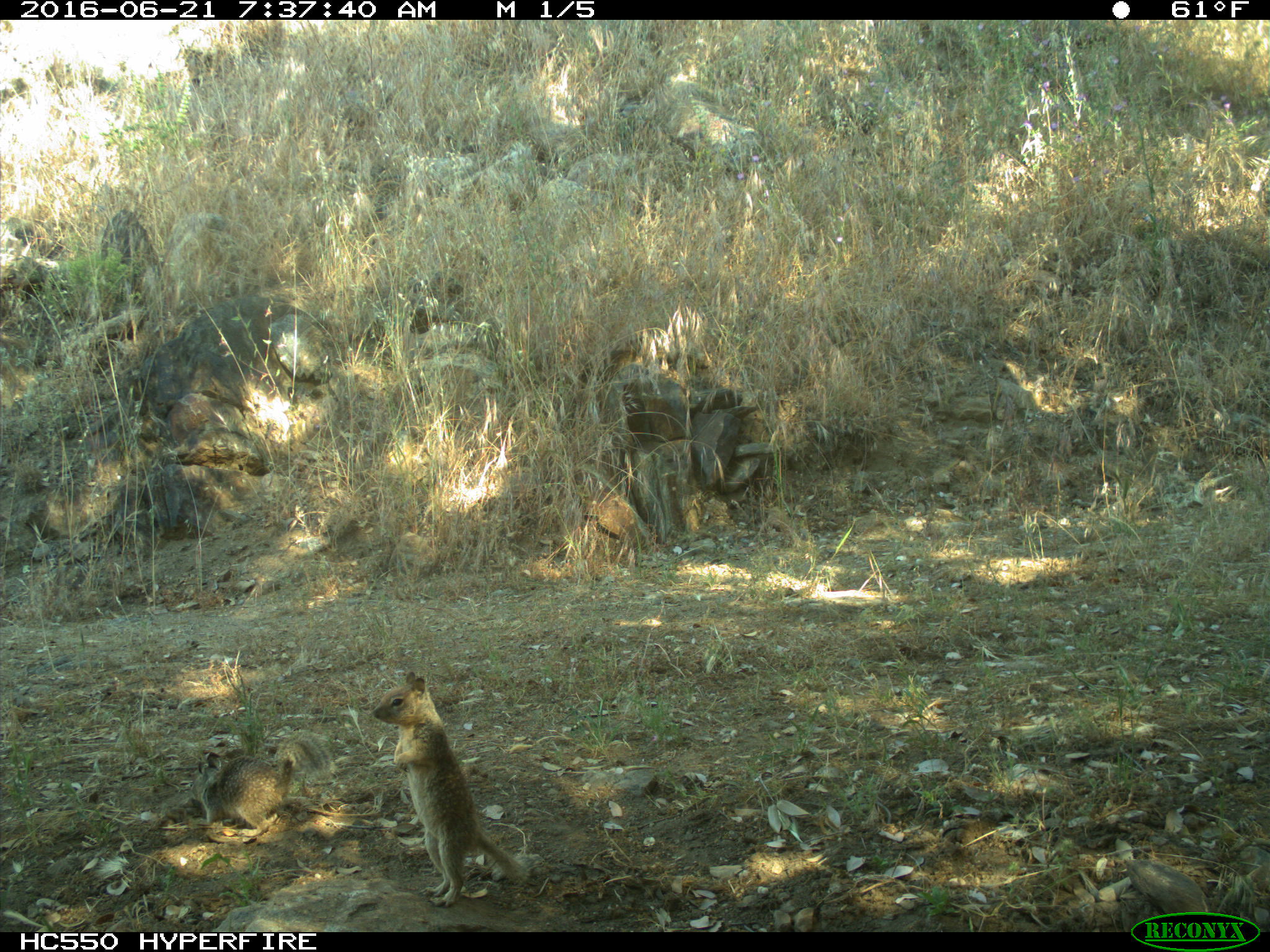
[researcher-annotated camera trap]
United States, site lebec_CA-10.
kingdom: Animalia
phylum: Chordata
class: Mammalia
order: Rodentia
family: Sciuridae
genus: Otospermophilus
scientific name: Otospermophilus beecheyi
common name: california ground squirrel